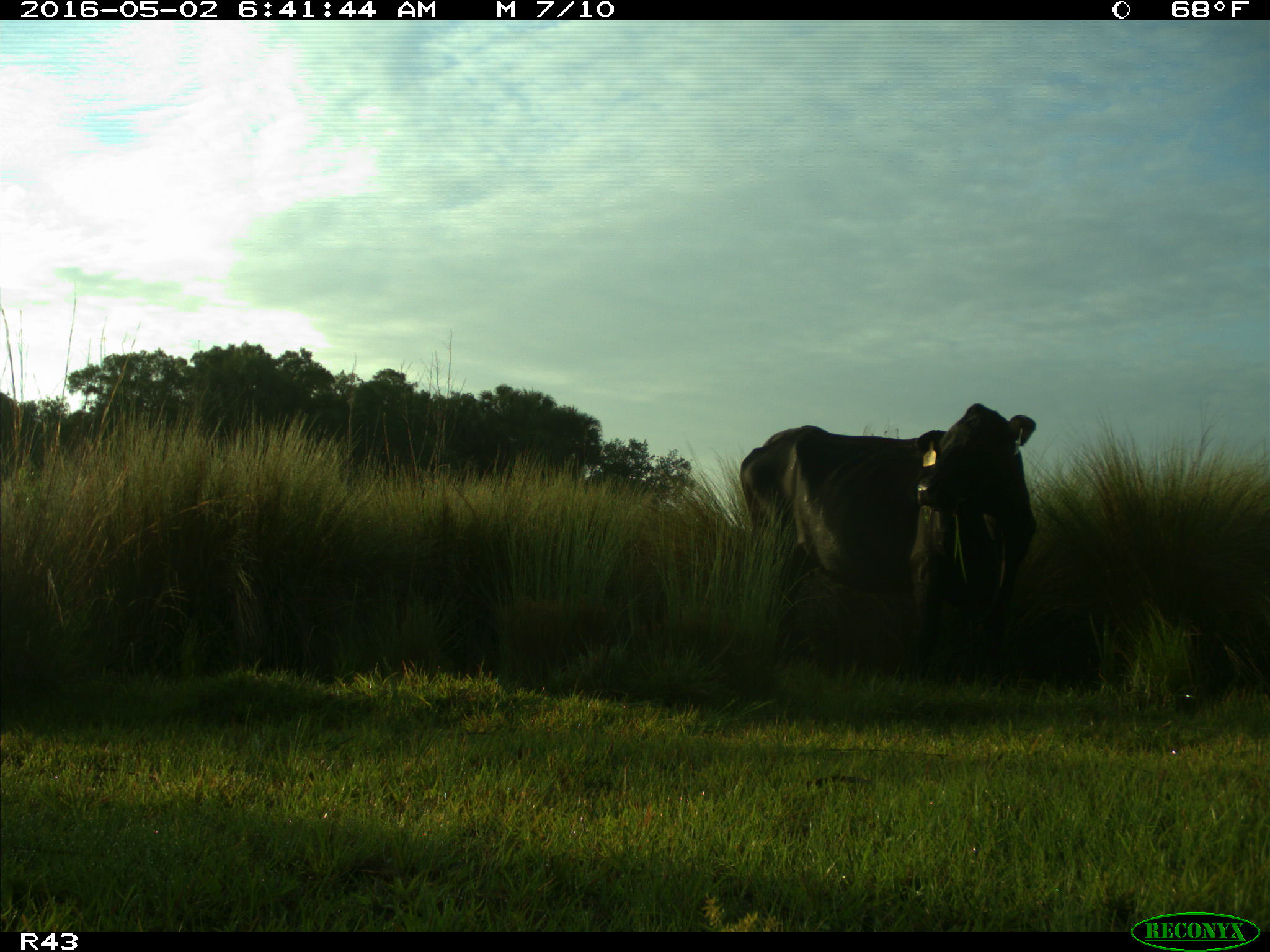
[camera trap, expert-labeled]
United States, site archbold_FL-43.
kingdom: Animalia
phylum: Chordata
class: Mammalia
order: Artiodactyla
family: Bovidae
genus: Bos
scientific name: Bos taurus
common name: domestic cow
Bos taurus (domestic cow).